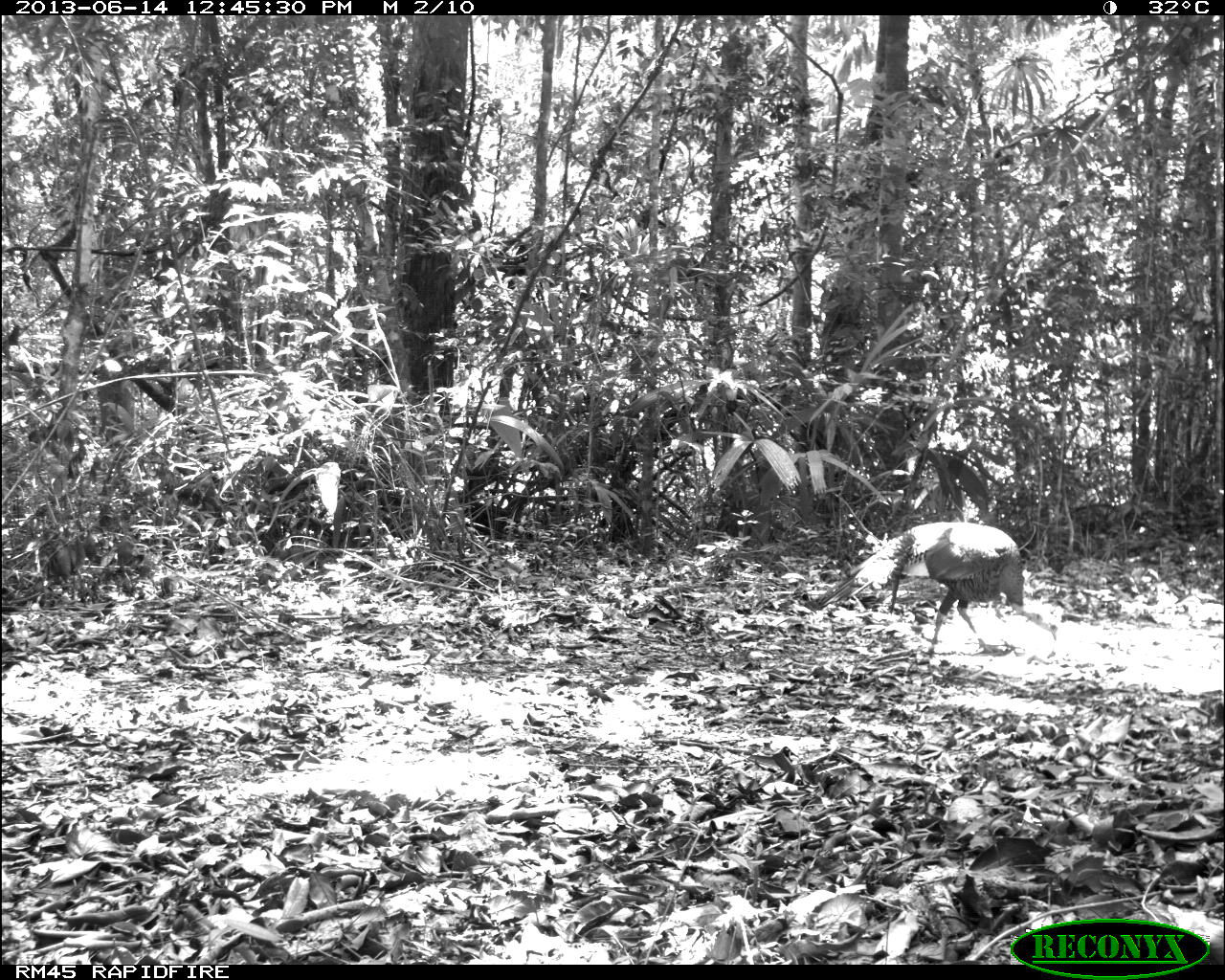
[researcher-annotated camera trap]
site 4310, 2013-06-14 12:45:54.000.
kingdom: Animalia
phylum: Chordata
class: Aves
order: Galliformes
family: Phasianidae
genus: Meleagris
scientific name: Meleagris ocellata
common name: ocellated turkey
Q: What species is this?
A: Meleagris ocellata (ocellated turkey).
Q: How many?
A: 1.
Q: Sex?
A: Male.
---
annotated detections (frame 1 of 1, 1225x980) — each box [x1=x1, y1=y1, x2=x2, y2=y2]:
meleagris ocellata: [x1=804, y1=519, x2=1065, y2=670]